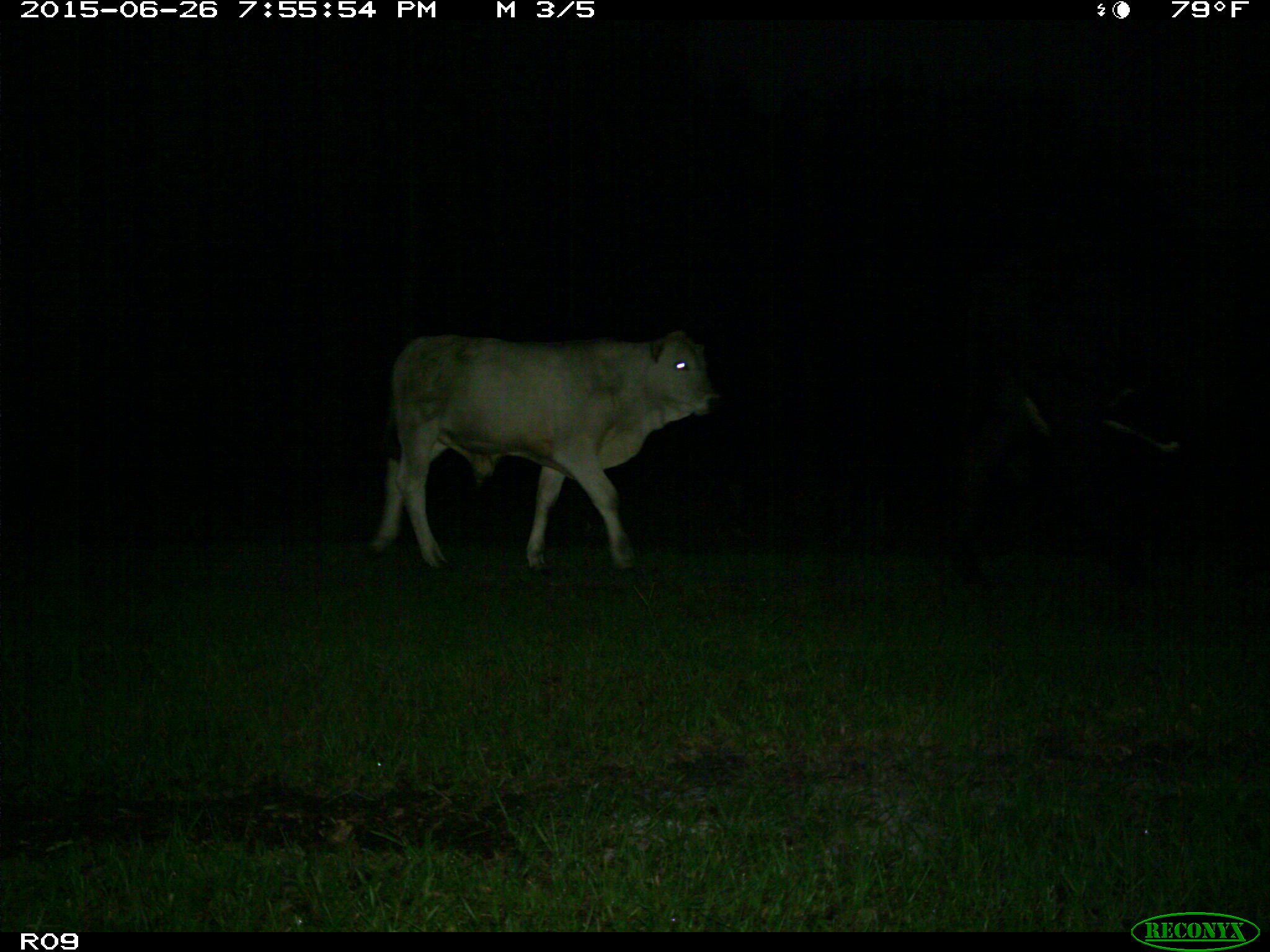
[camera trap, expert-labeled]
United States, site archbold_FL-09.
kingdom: Animalia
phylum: Chordata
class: Mammalia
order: Artiodactyla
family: Bovidae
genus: Bos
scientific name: Bos taurus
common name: domestic cow